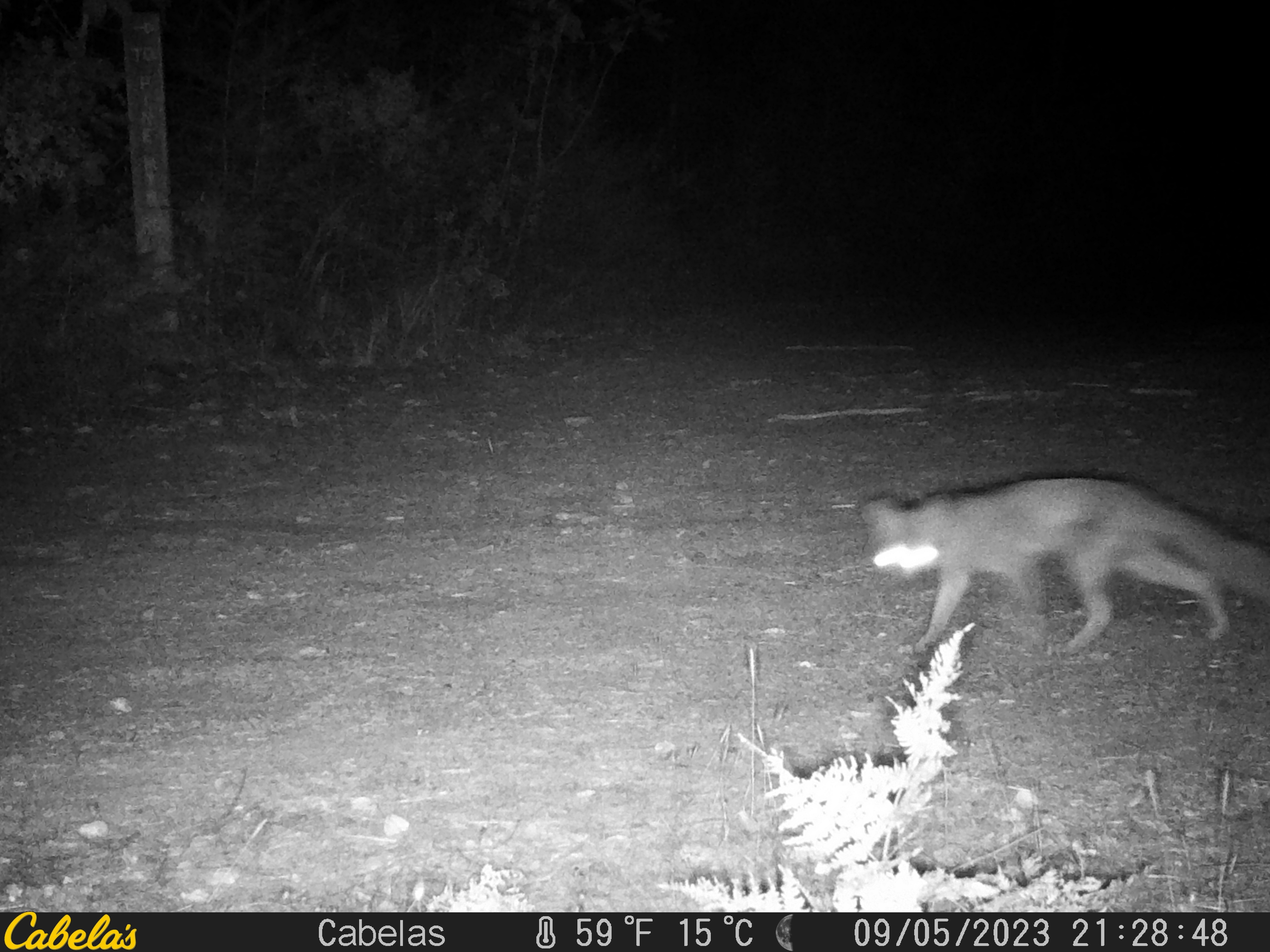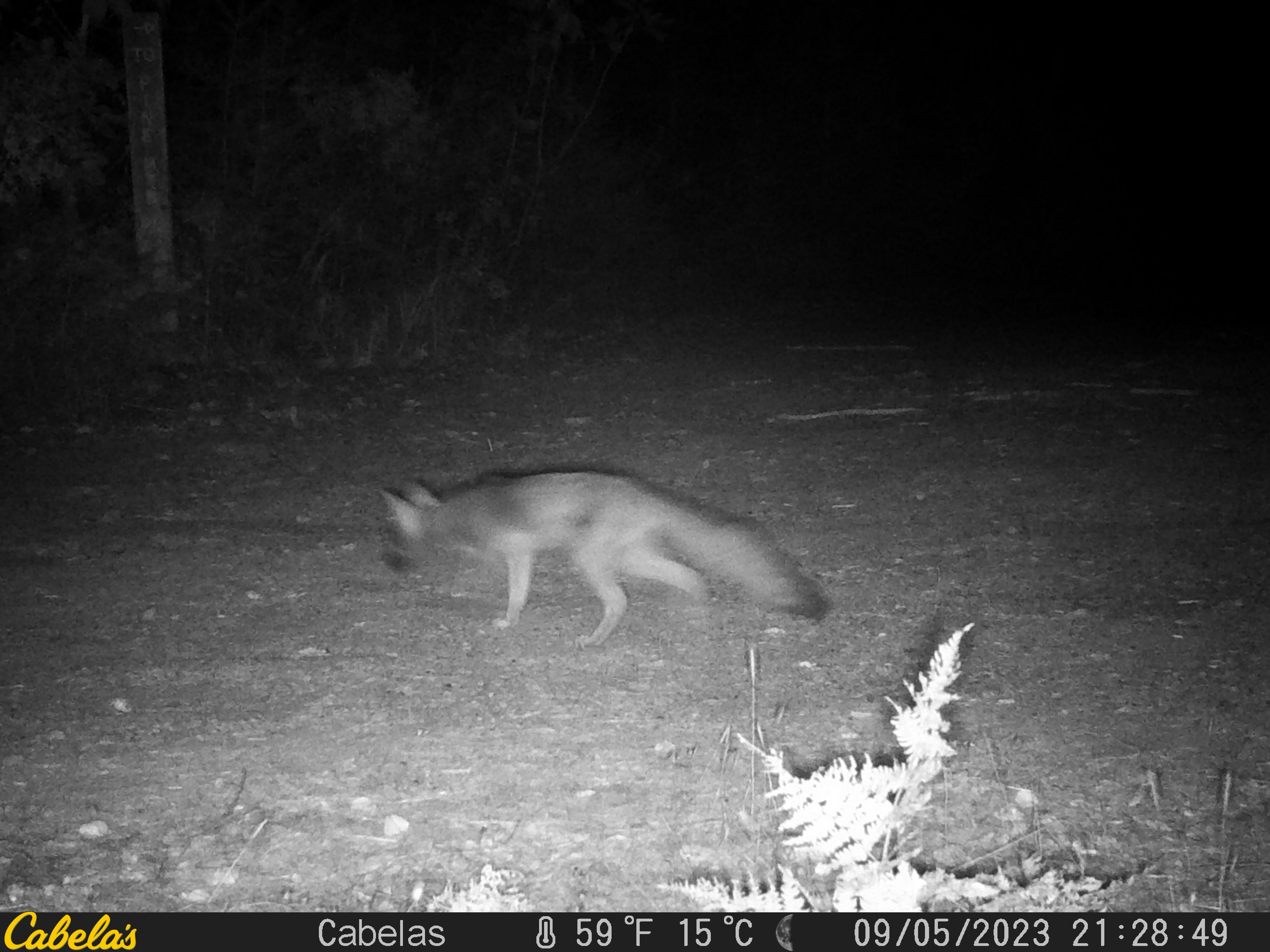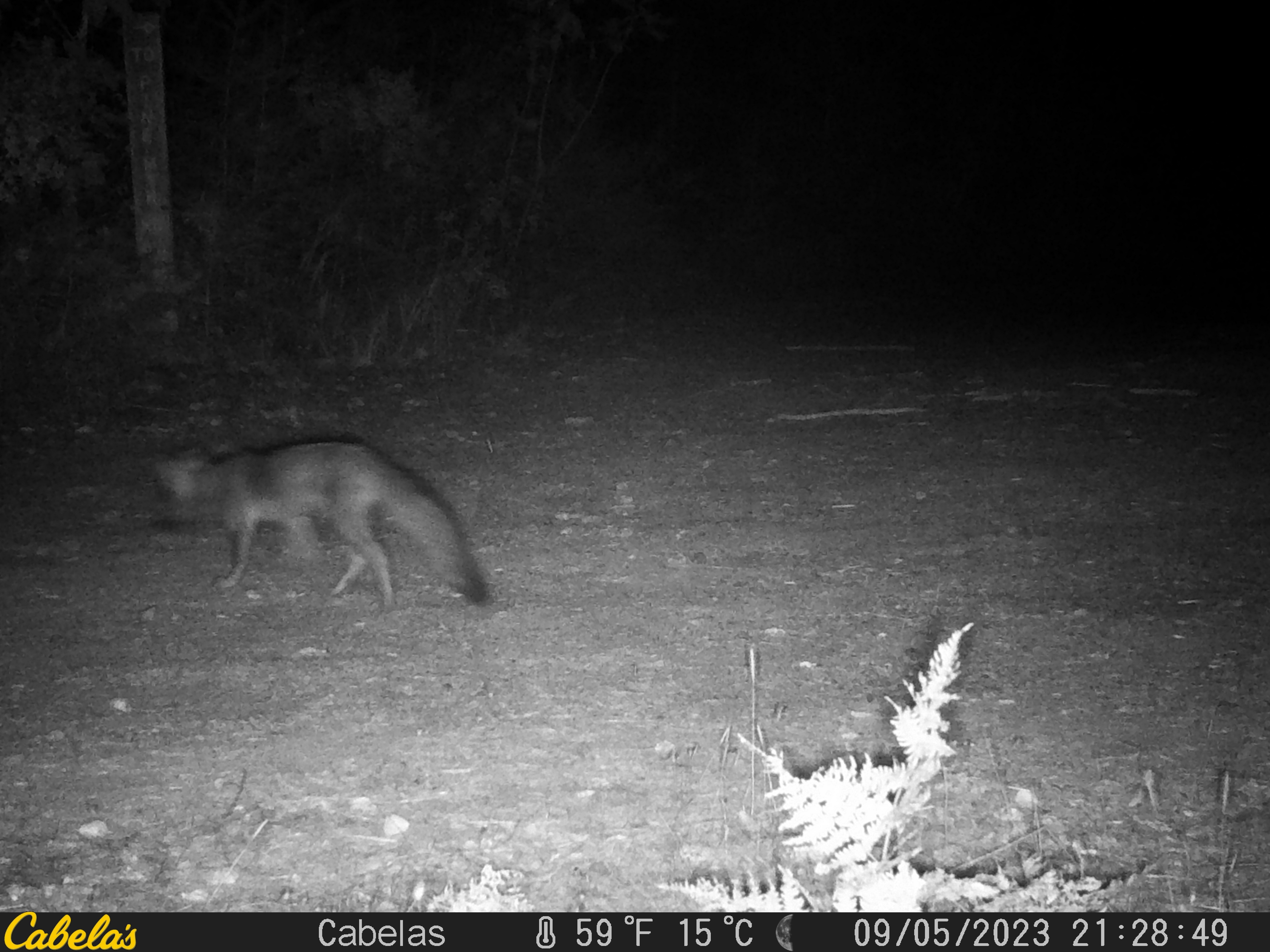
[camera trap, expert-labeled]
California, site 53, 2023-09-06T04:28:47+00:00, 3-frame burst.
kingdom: Animalia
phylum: Chordata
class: Mammalia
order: Carnivora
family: Canidae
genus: Urocyon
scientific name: Urocyon cinereoargenteus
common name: gray fox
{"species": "gray fox (Urocyon cinereoargenteus)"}